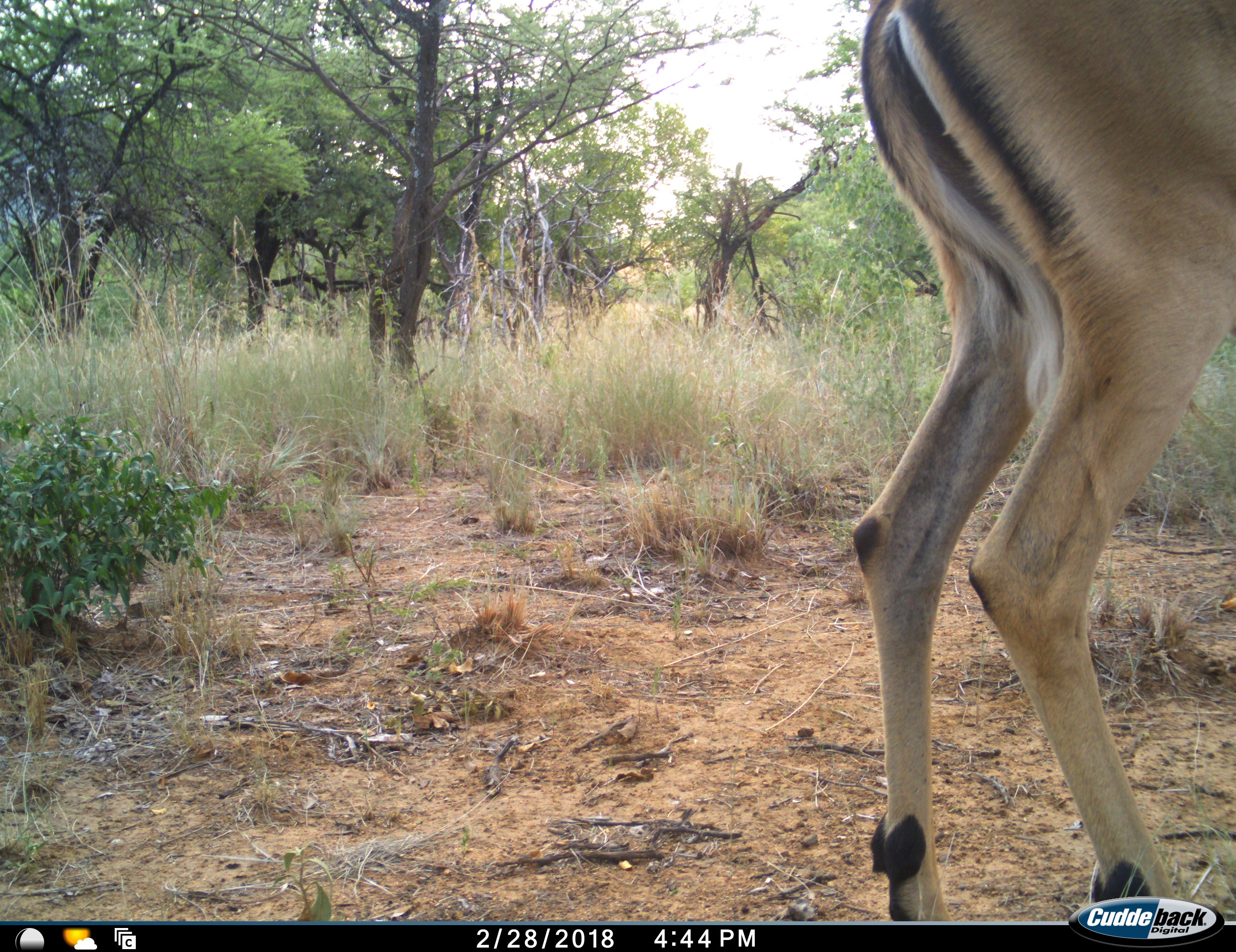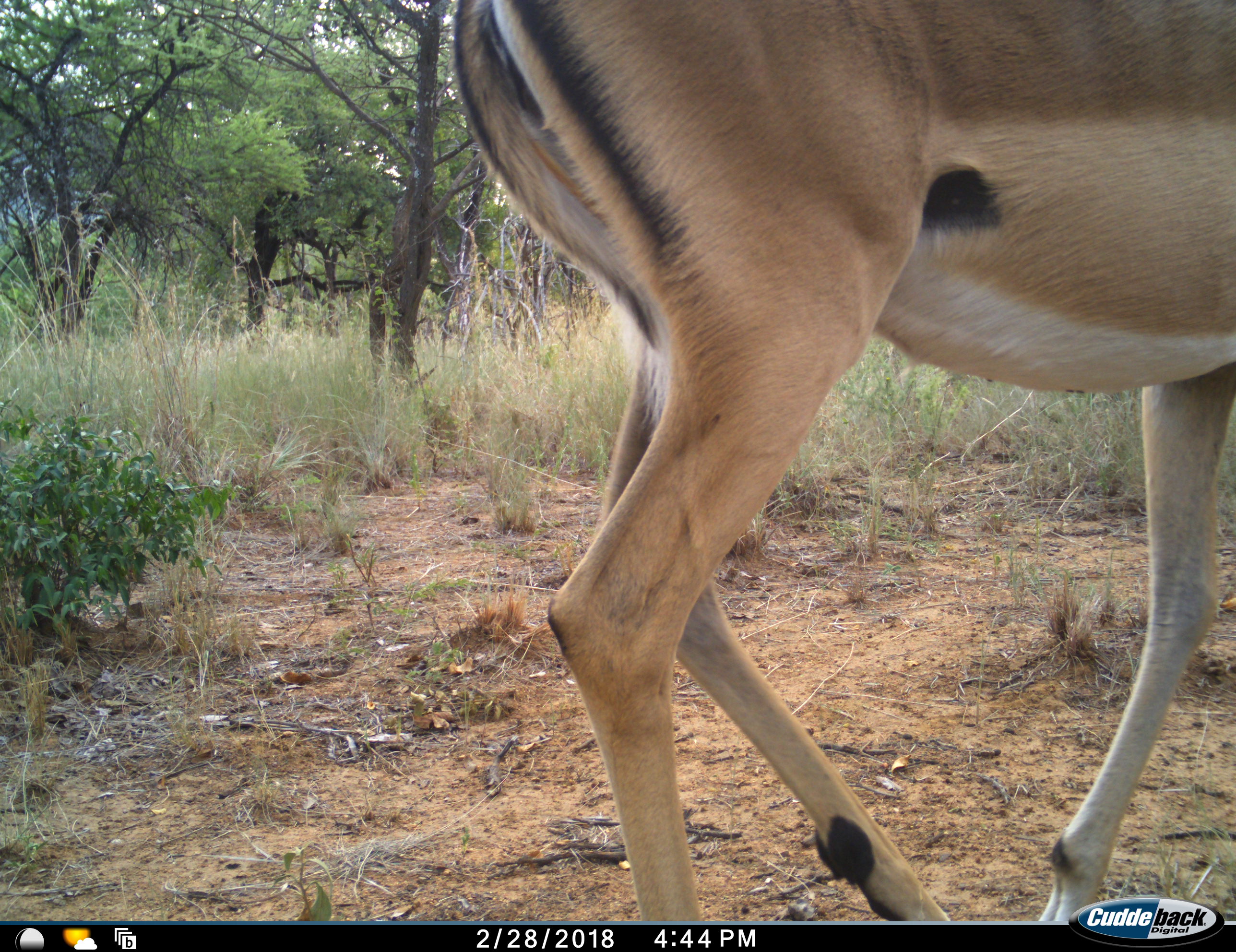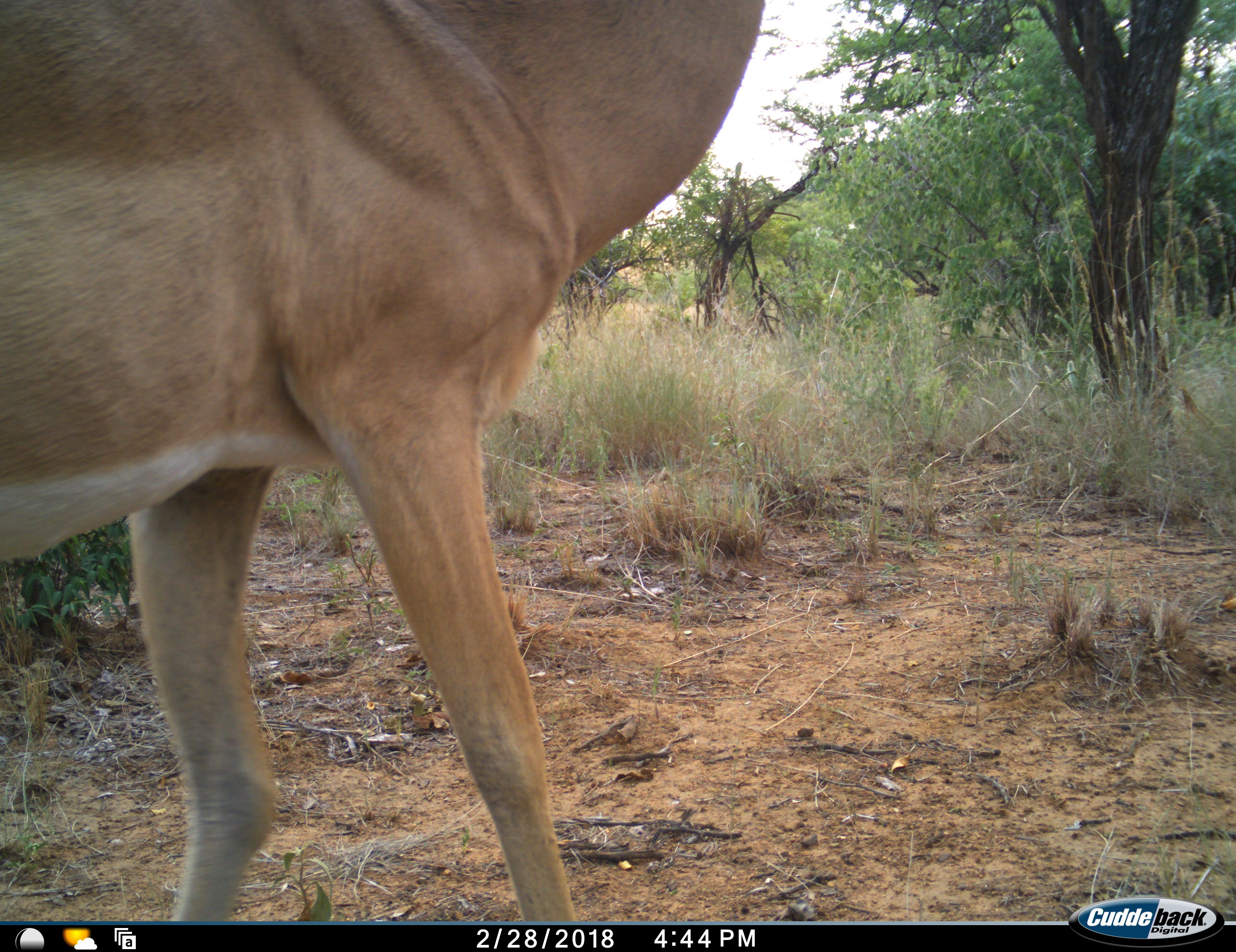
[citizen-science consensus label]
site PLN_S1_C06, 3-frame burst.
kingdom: Animalia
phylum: Chordata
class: Mammalia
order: Artiodactyla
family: Bovidae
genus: Aepyceros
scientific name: Aepyceros melampus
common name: impala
Impala (Aepyceros melampus), count 1. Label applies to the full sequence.